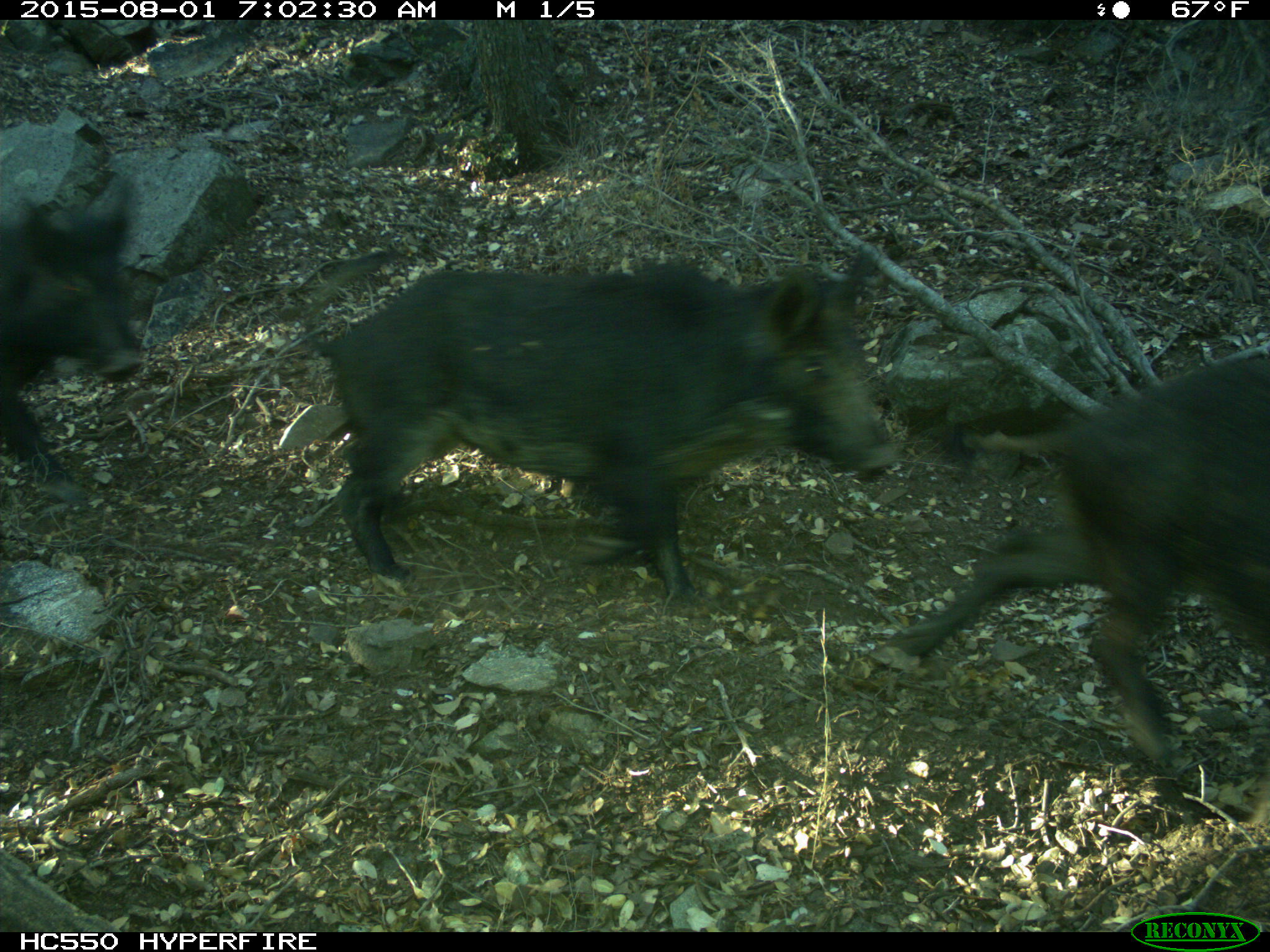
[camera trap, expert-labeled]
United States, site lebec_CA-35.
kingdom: Animalia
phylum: Chordata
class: Mammalia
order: Artiodactyla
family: Suidae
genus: Sus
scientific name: Sus scrofa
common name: wild boar